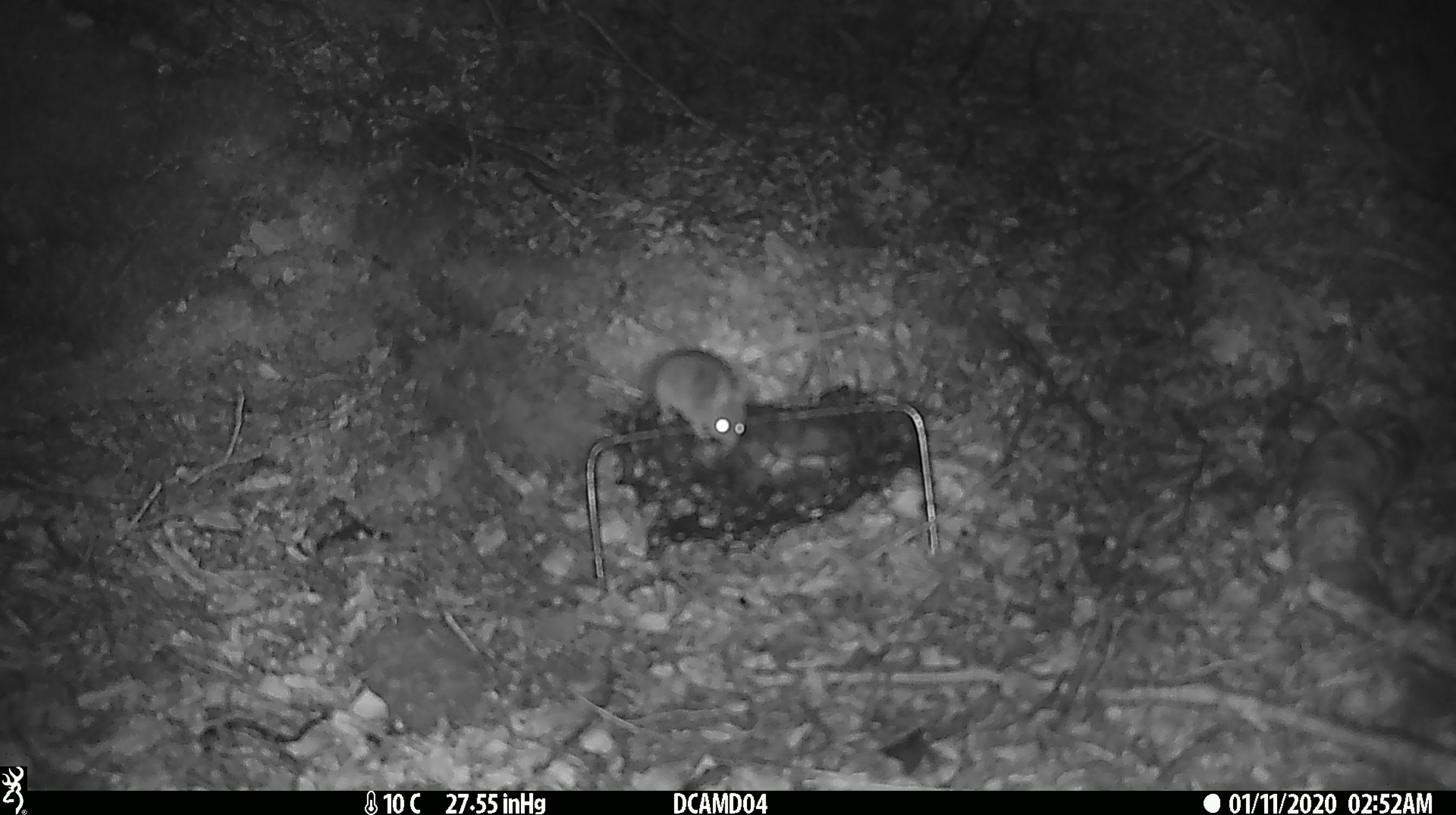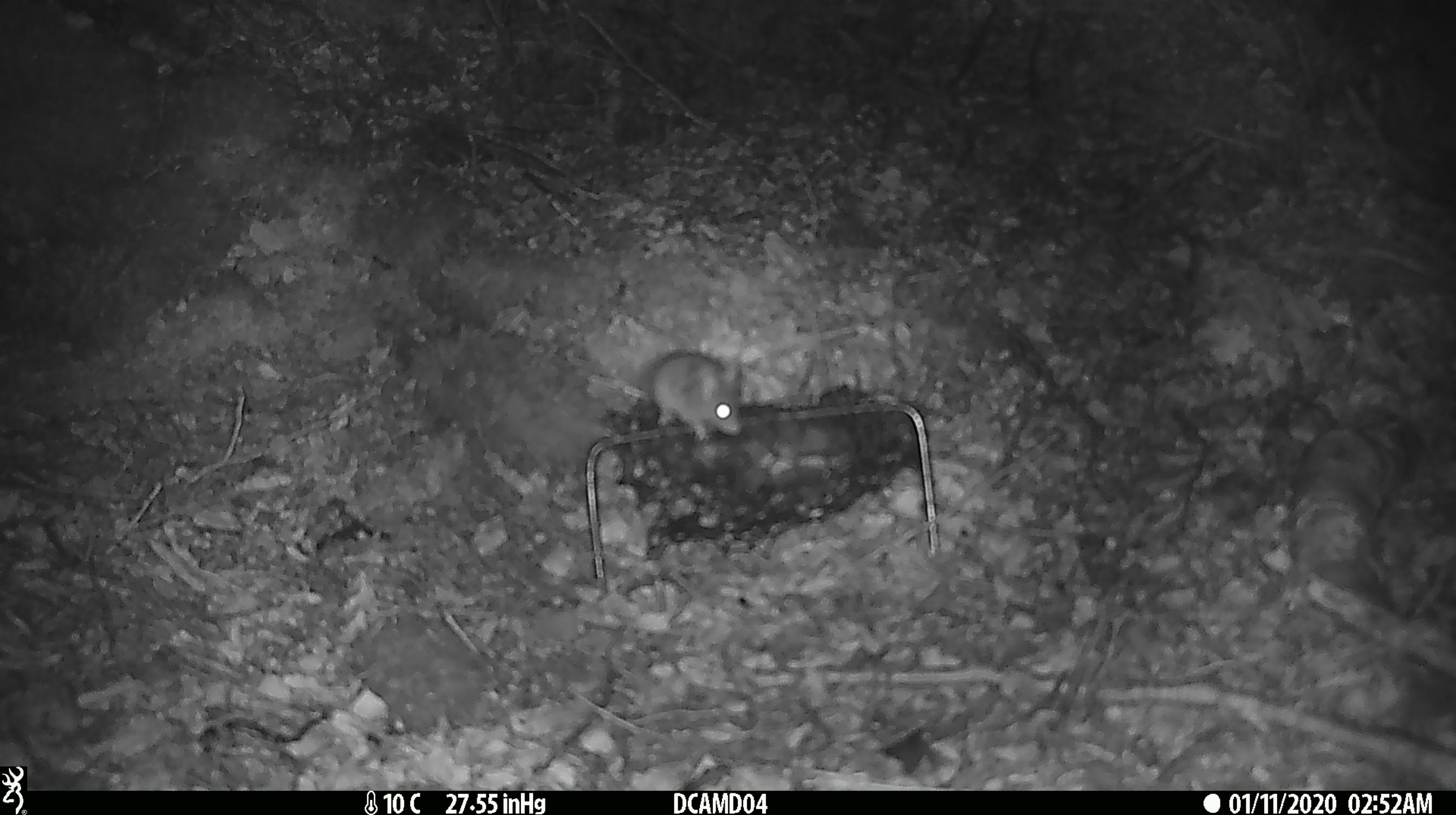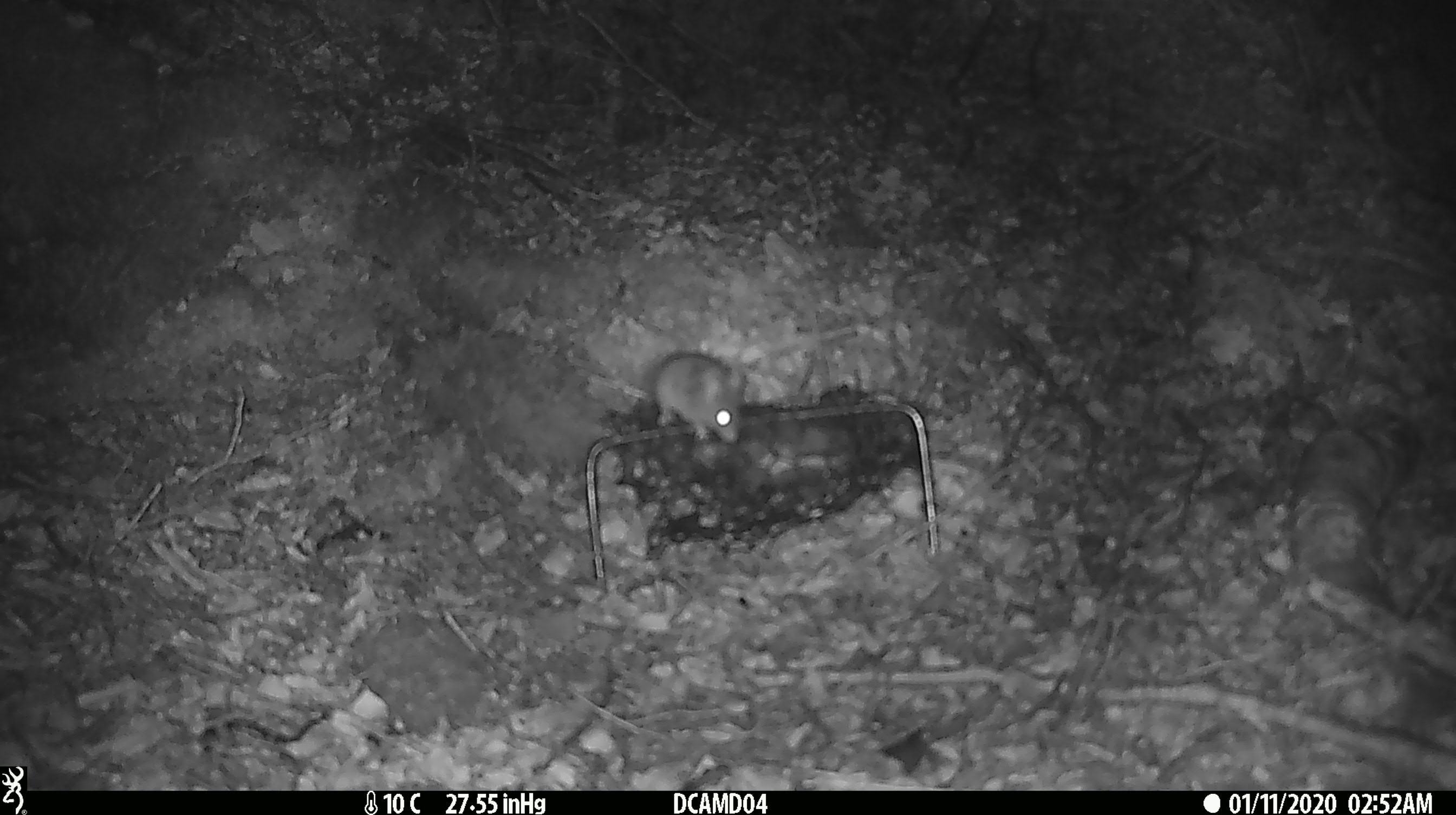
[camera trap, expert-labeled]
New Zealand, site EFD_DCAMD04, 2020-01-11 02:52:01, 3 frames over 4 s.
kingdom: Animalia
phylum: Chordata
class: Mammalia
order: Rodentia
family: Muridae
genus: Mus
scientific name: Mus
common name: mouse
Mouse (Mus).